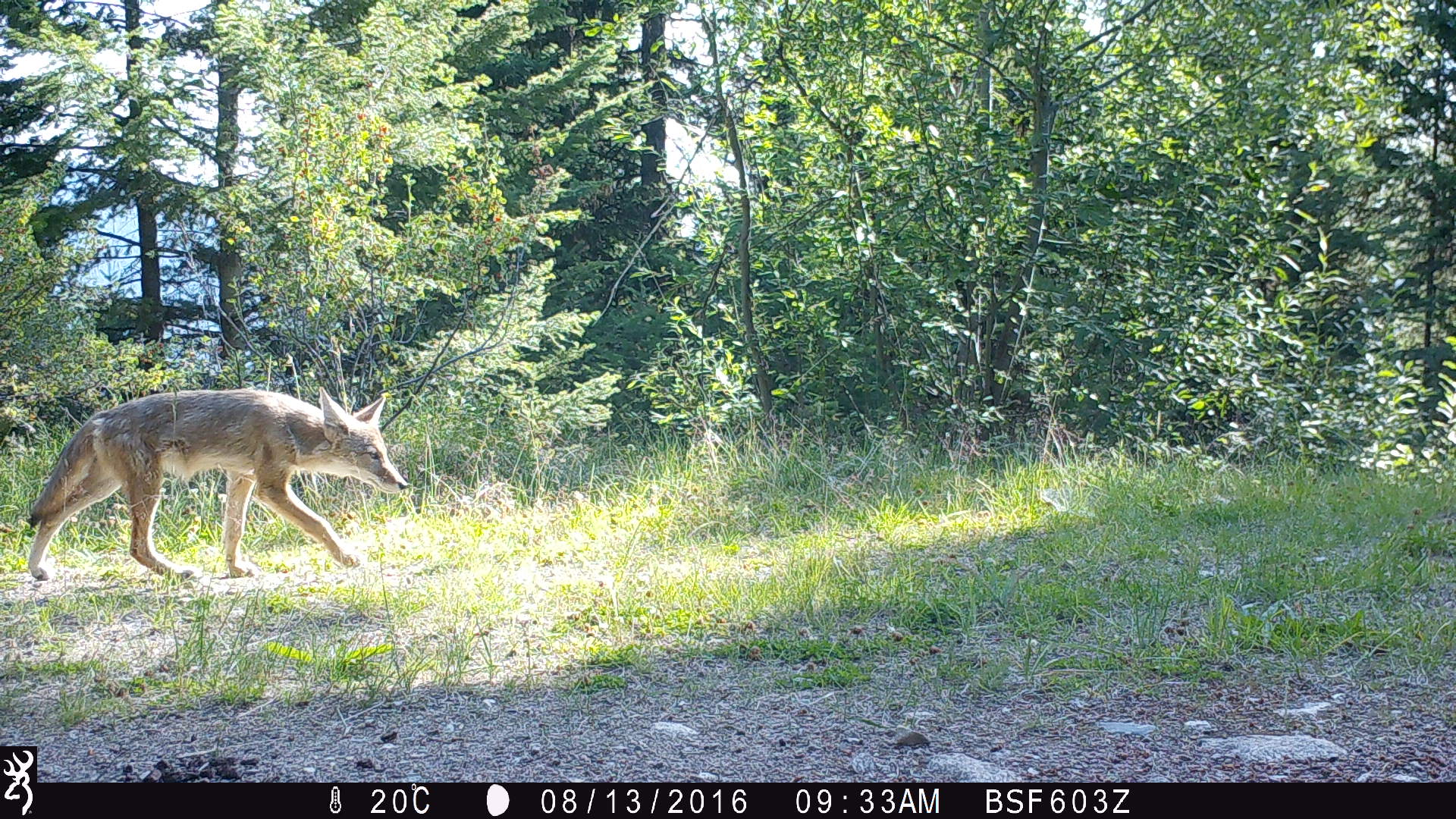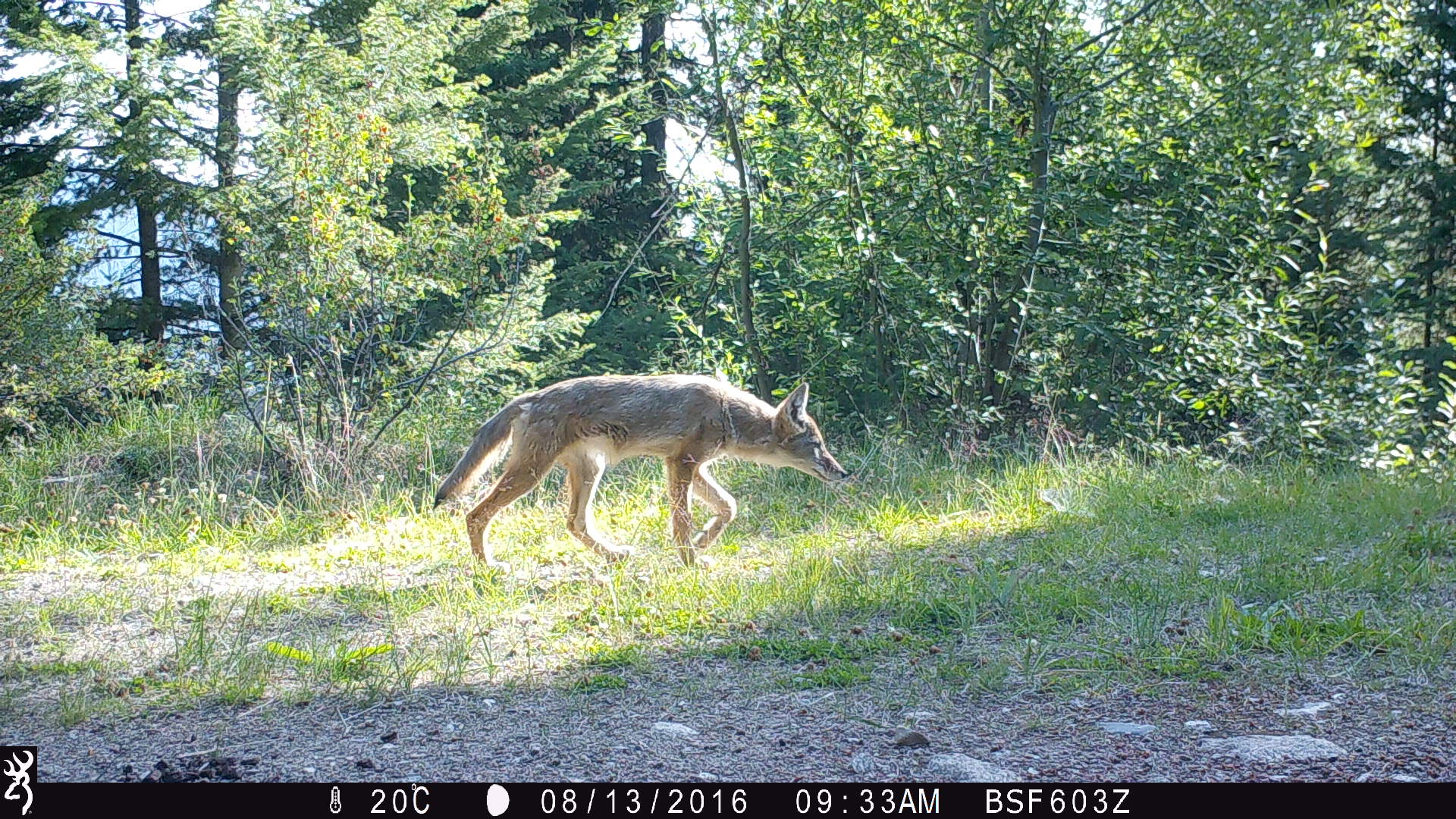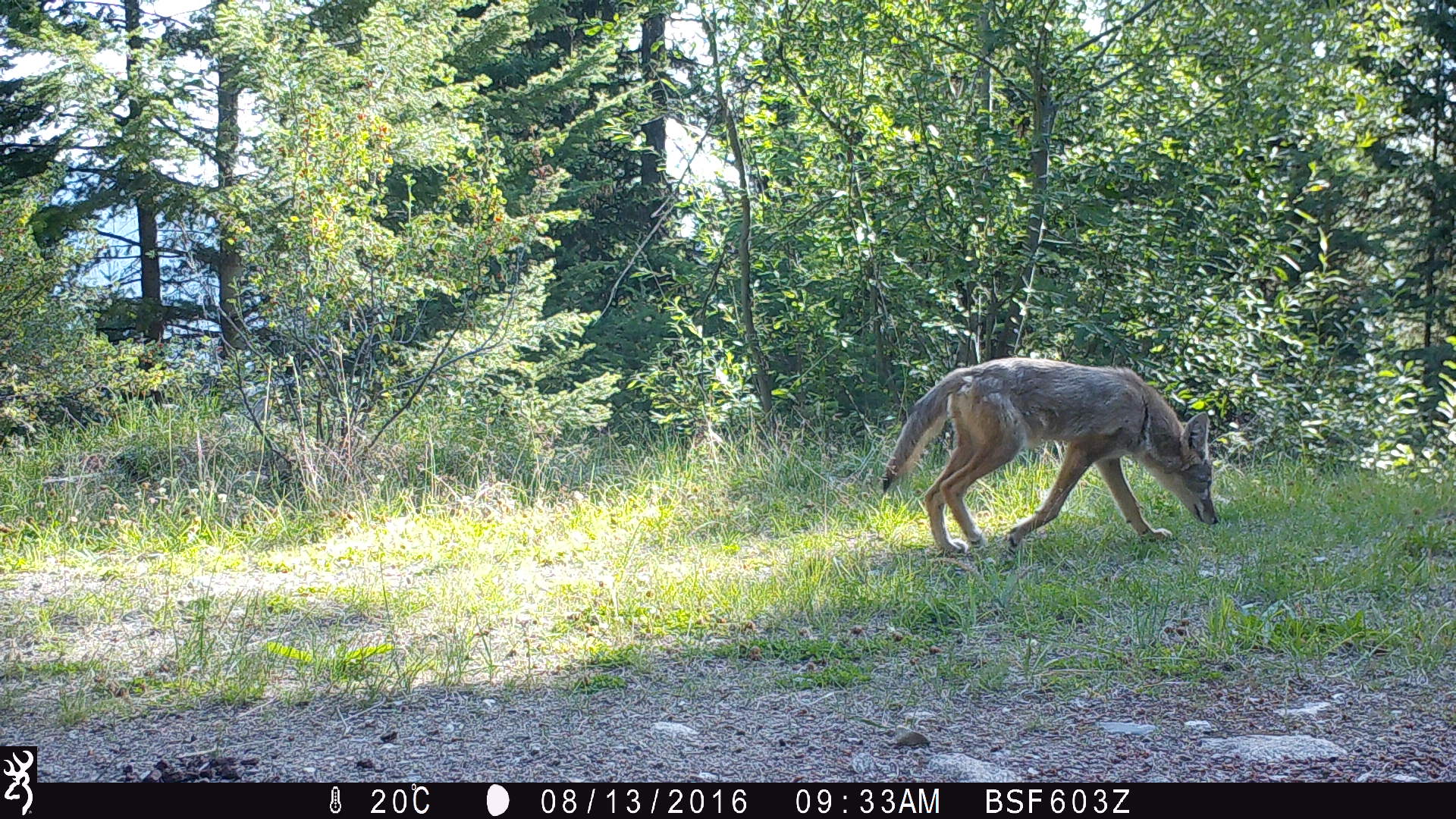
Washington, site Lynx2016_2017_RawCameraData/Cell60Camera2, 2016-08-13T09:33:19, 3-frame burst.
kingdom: Animalia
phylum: Chordata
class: Mammalia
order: Carnivora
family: Canidae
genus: Canis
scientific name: Canis latrans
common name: coyote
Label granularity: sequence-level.